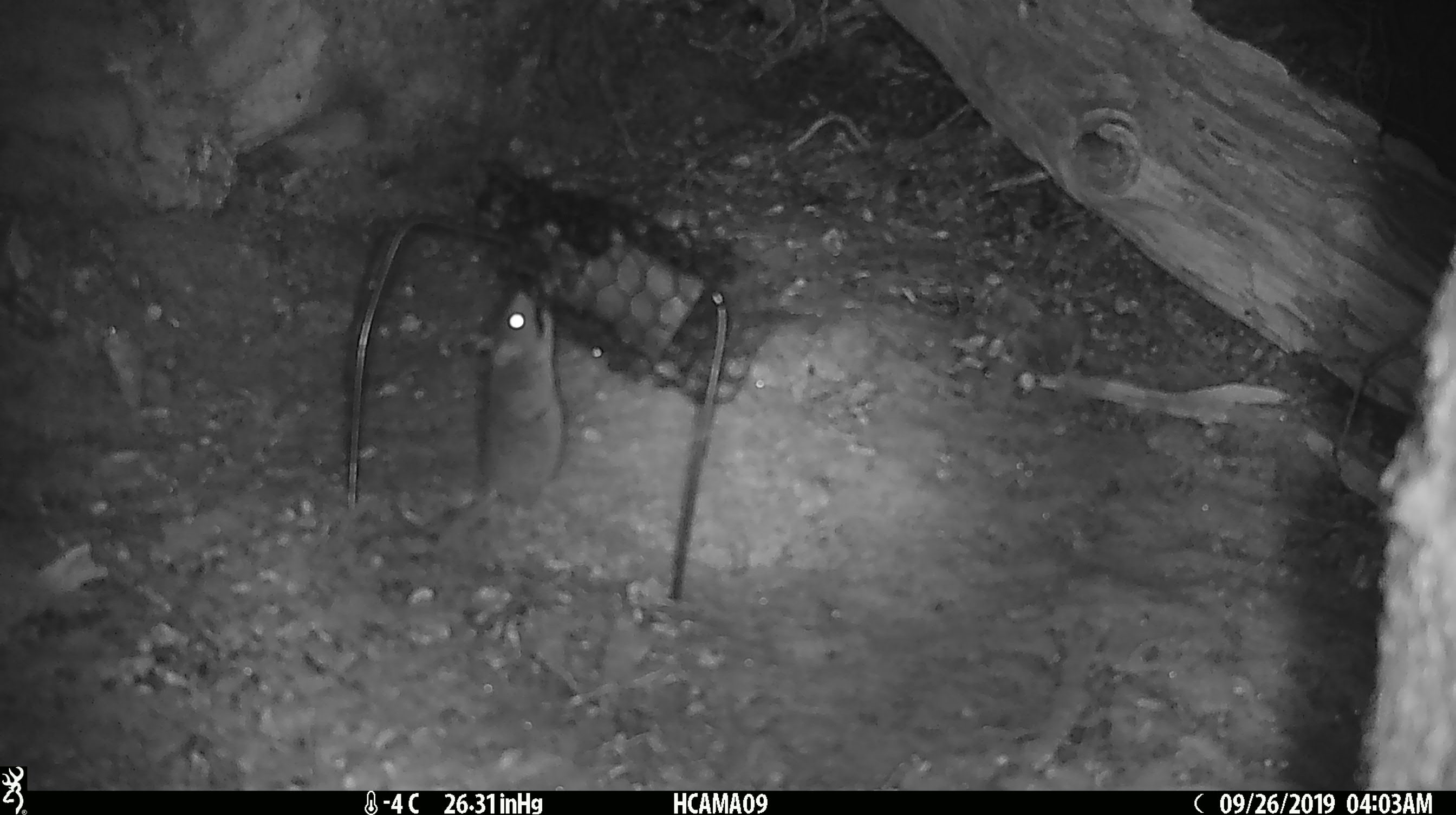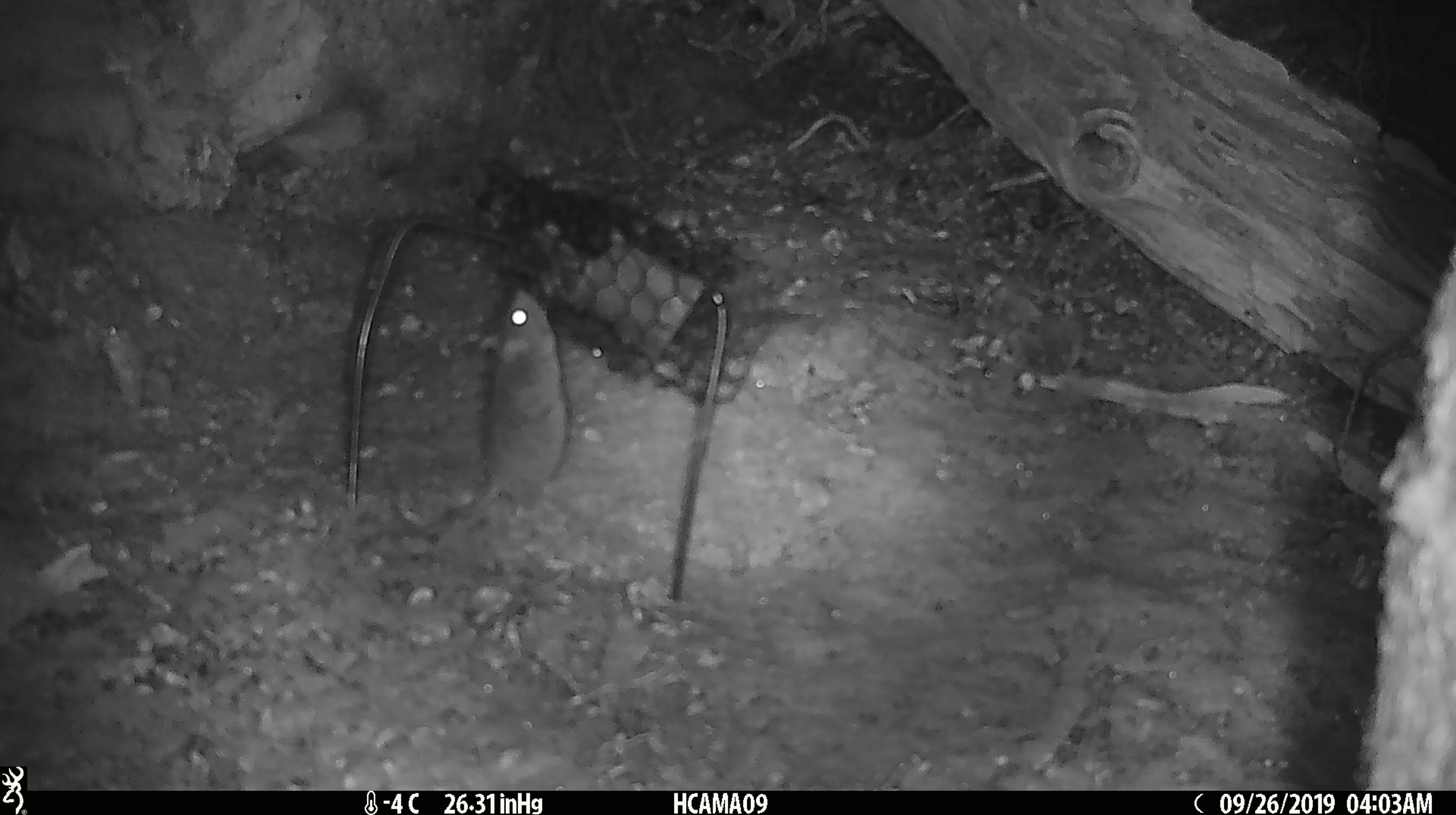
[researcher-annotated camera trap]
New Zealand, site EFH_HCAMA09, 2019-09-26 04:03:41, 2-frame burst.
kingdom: Animalia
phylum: Chordata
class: Mammalia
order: Rodentia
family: Muridae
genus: Mus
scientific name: Mus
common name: mouse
Mouse (Mus).